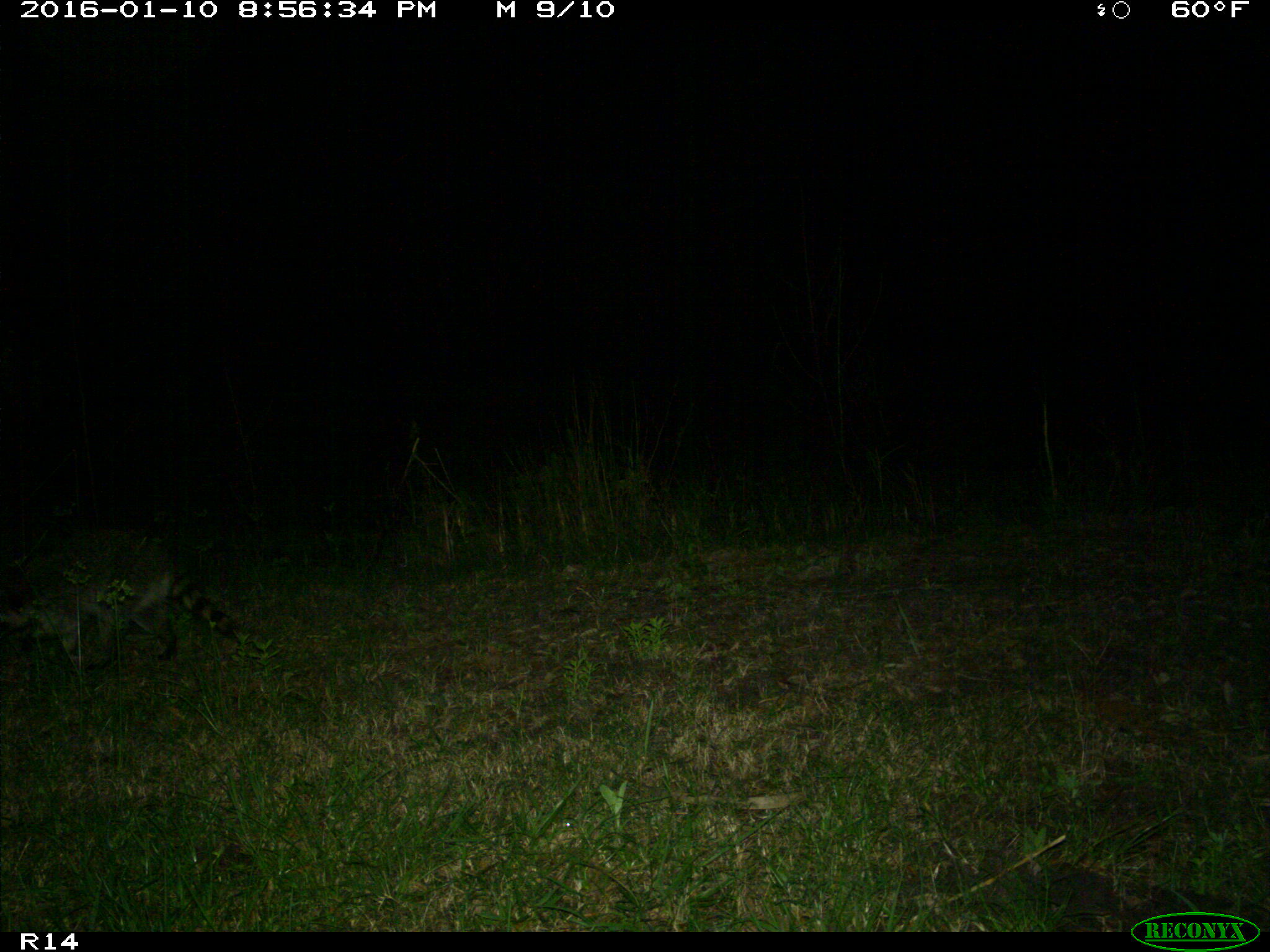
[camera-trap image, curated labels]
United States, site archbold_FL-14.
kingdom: Animalia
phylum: Chordata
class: Mammalia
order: Carnivora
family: Procyonidae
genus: Procyon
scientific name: Procyon lotor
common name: common raccoon